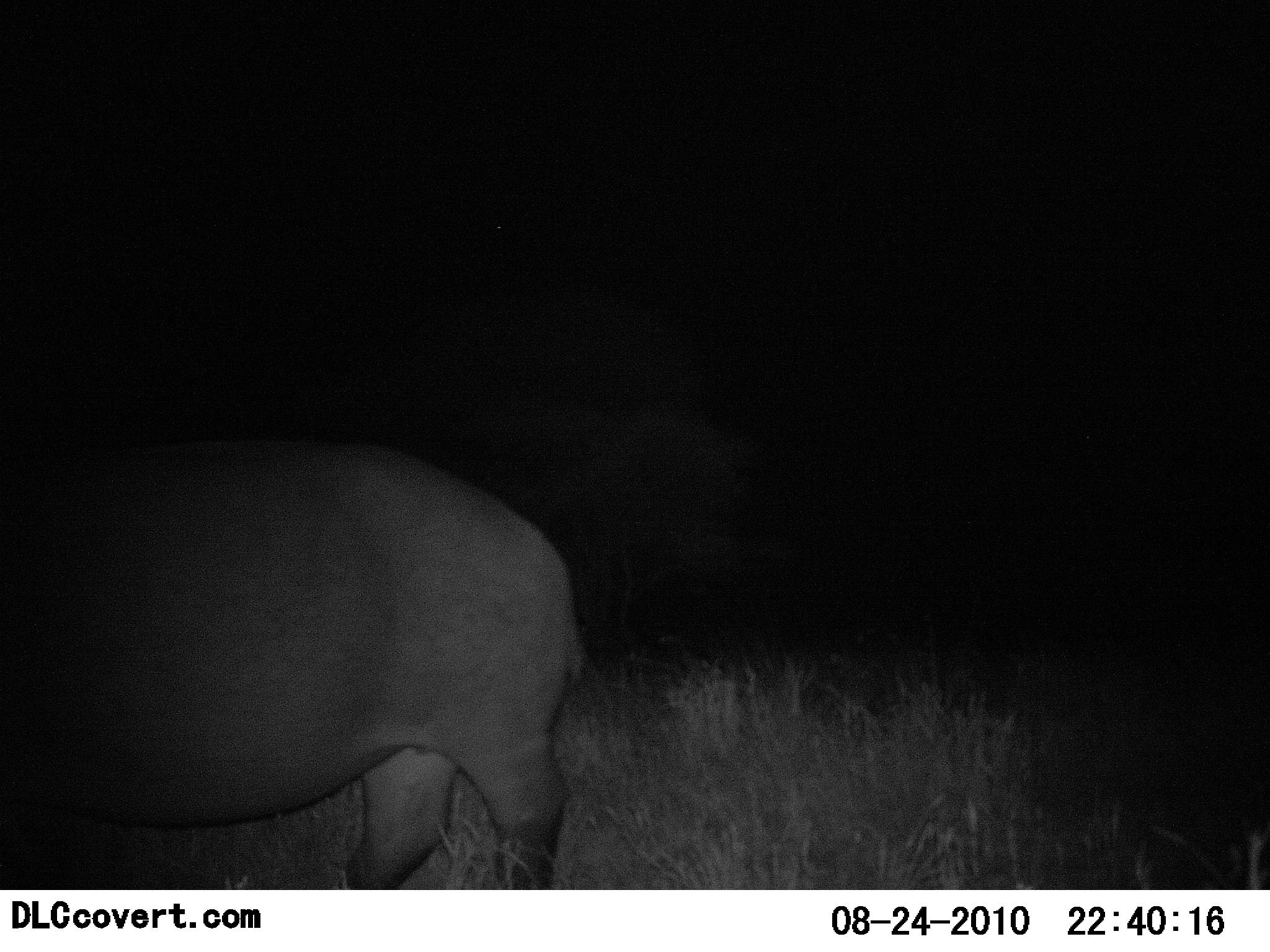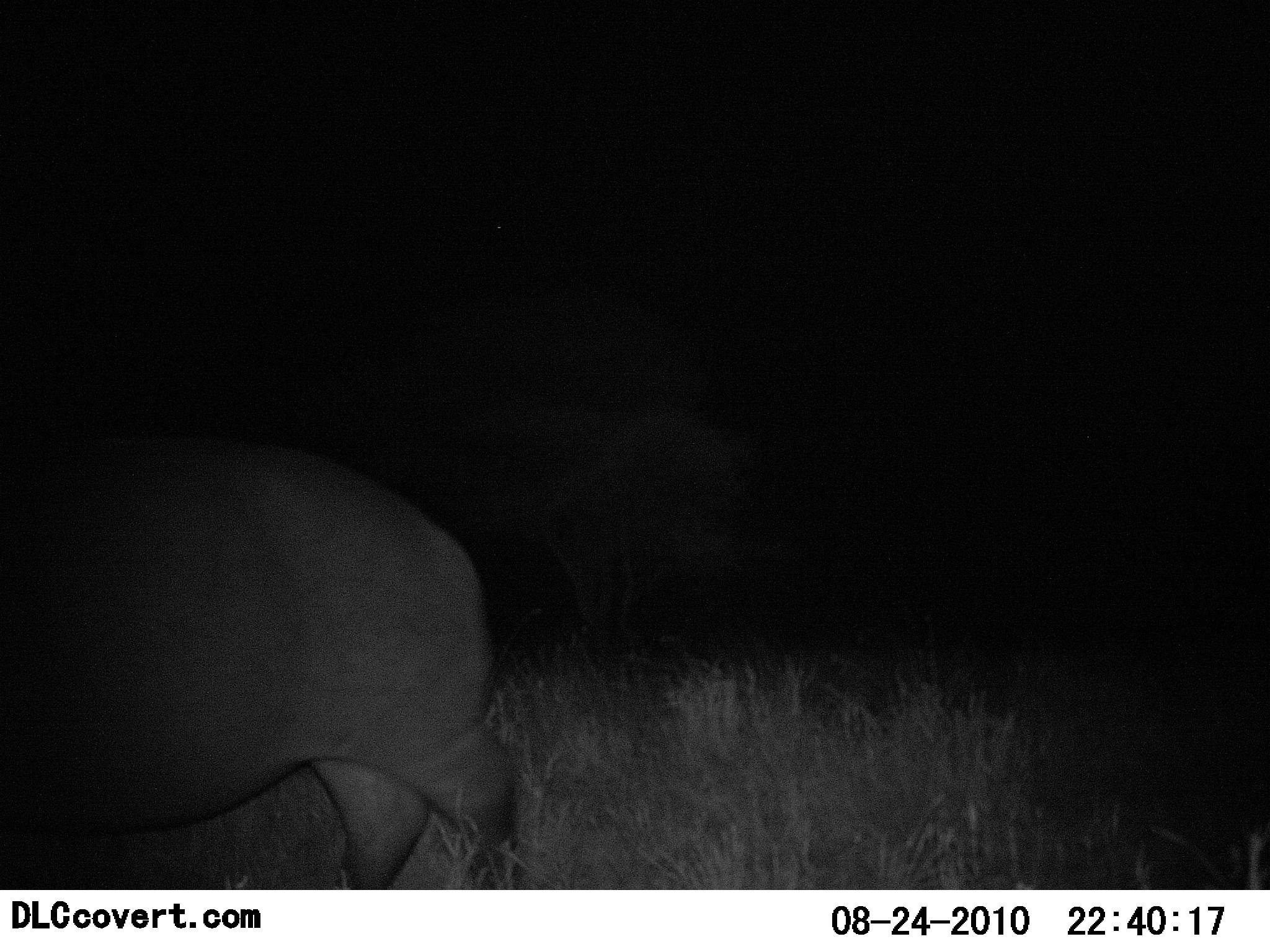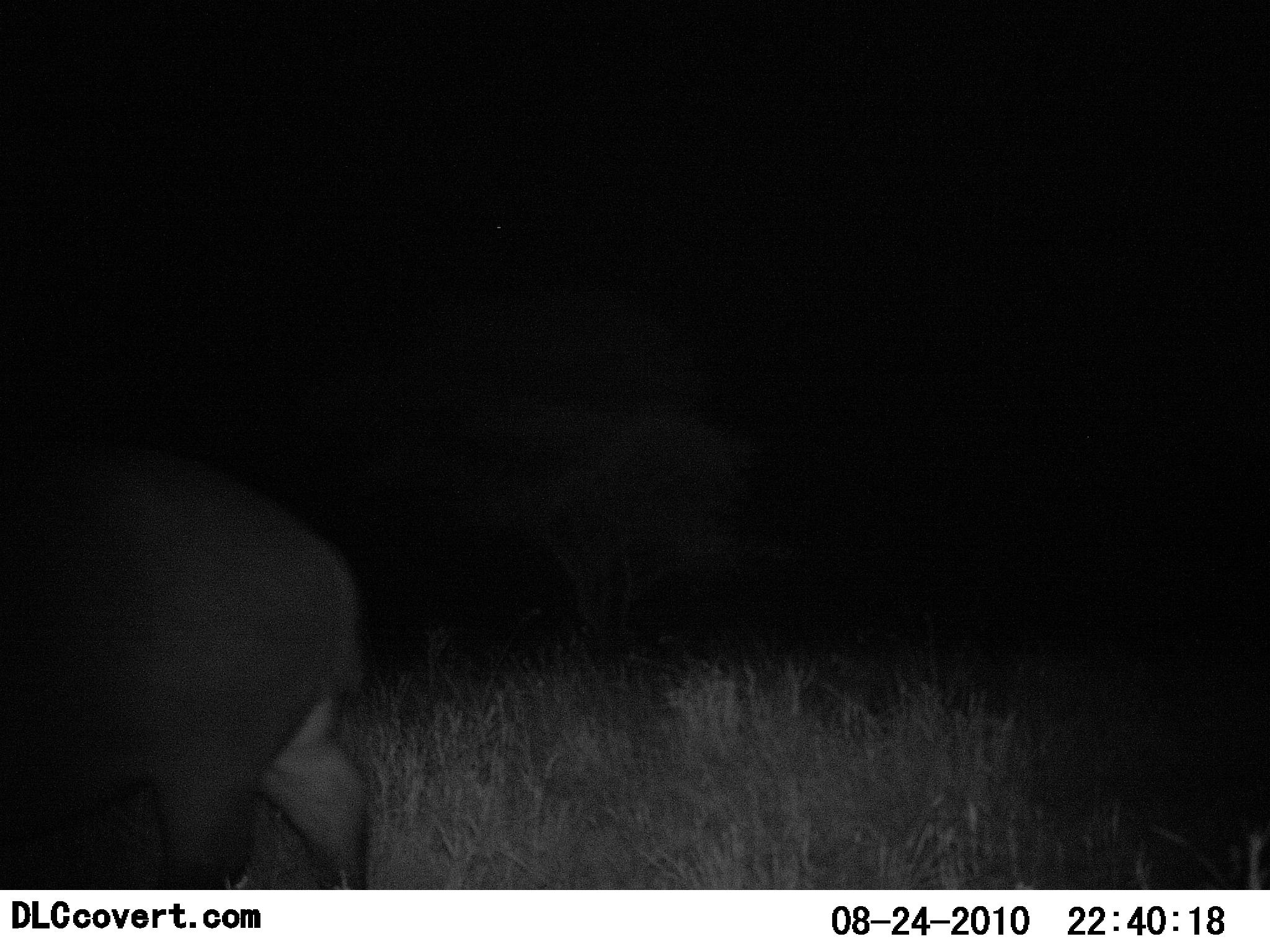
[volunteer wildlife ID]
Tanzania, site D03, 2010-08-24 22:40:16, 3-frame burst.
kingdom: Animalia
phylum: Chordata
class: Mammalia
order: Artiodactyla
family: Hippopotamidae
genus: Hippopotamus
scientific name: Hippopotamus amphibius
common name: hippopotamus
Hippopotamus (Hippopotamus amphibius), count 1. Behavior (volunteer vote fractions): standing 20%, resting 0%, moving 90%, interacting 0%. Young present (vote fraction): 0%. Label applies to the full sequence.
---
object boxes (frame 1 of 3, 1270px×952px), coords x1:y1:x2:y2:
animal: 0:420:586:890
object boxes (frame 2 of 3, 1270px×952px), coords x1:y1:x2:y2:
animal: 0:422:528:890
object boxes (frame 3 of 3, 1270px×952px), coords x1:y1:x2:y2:
animal: 0:451:375:890